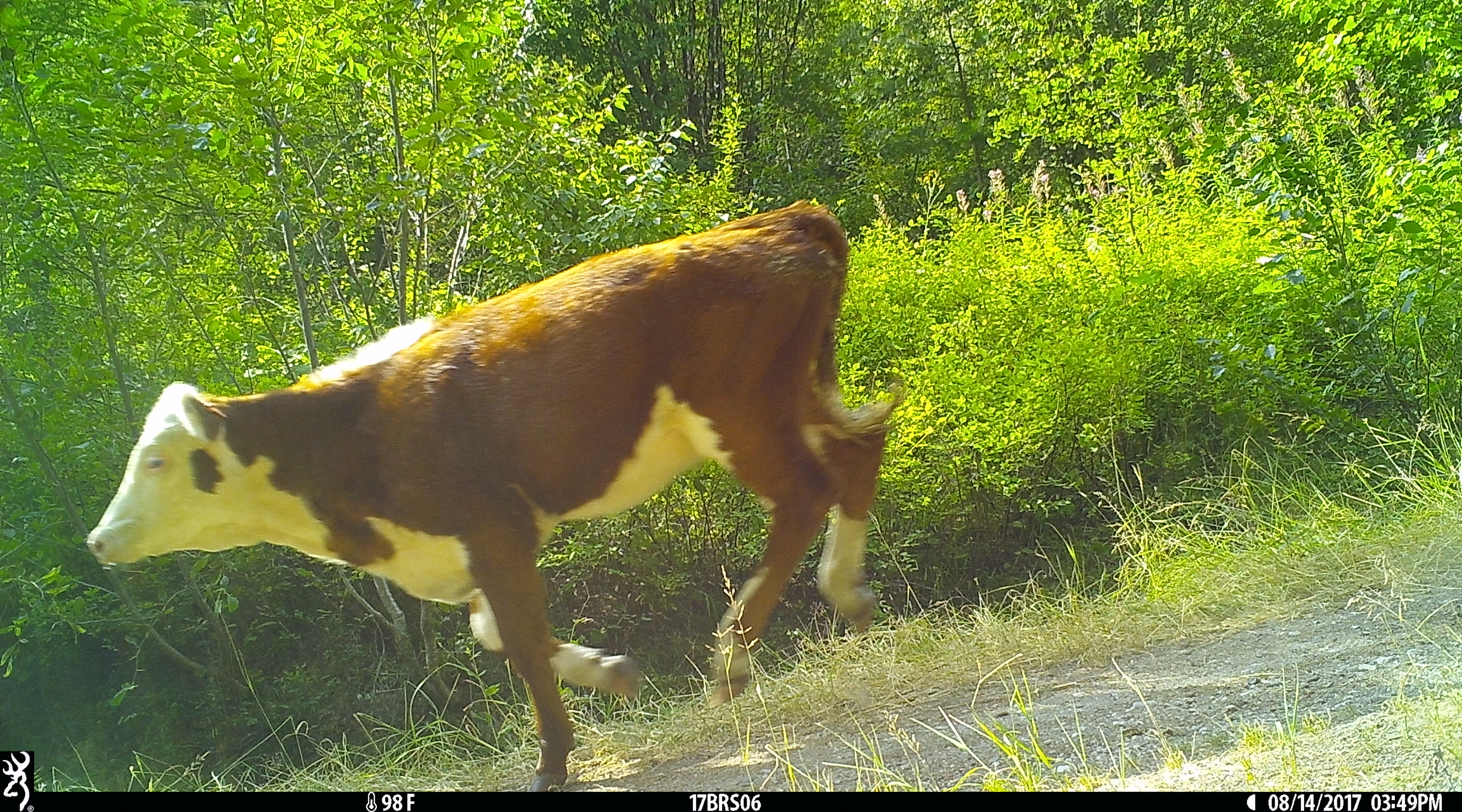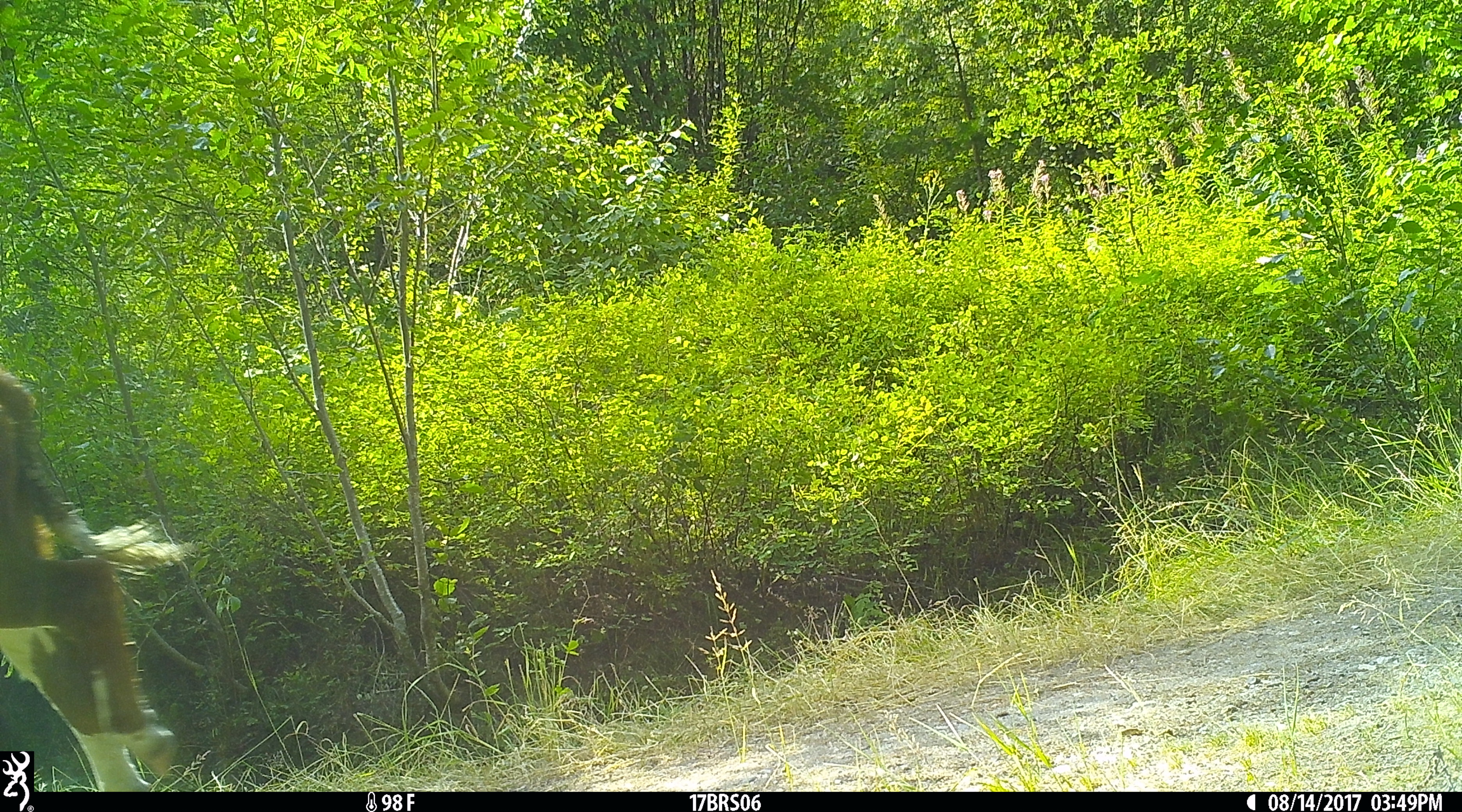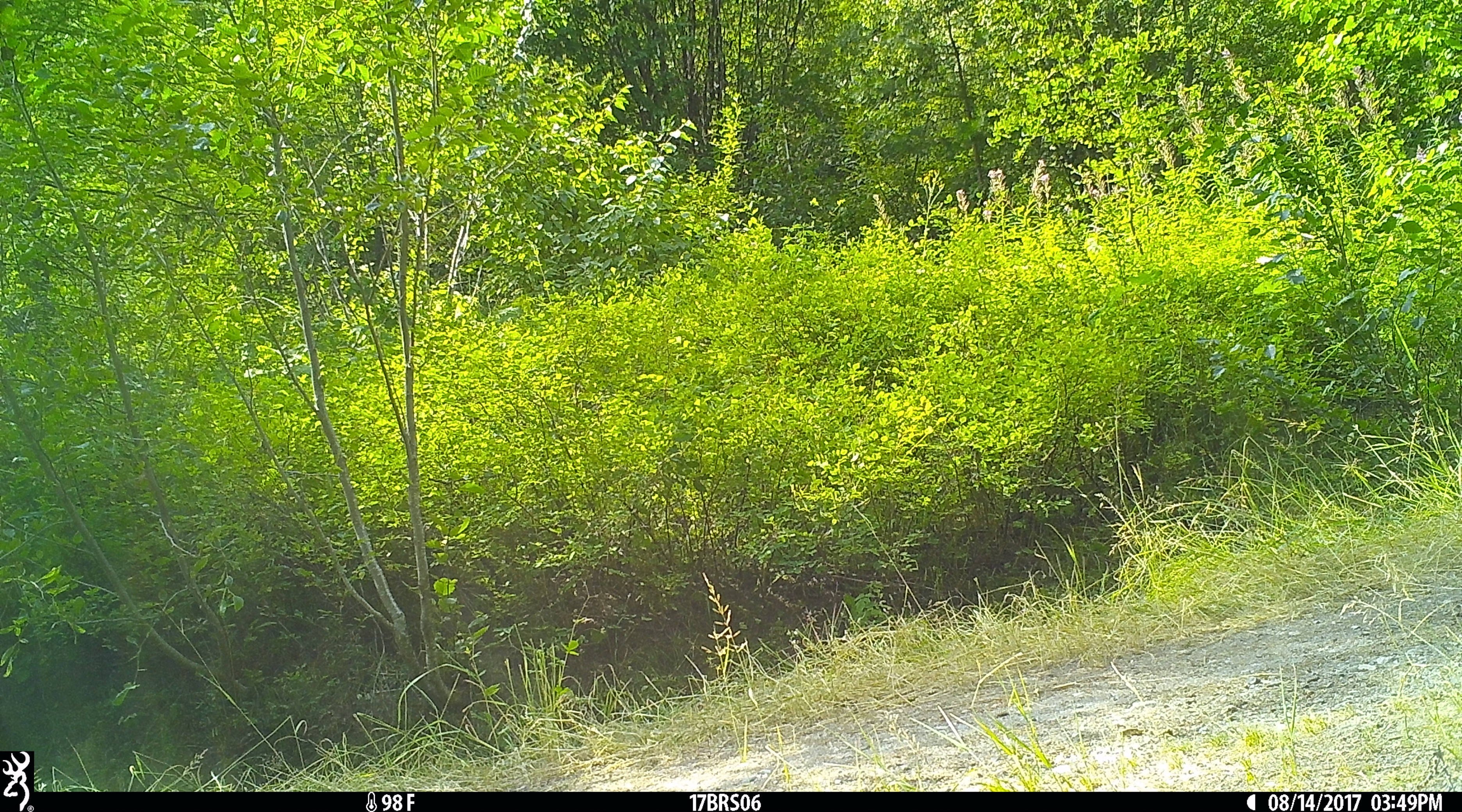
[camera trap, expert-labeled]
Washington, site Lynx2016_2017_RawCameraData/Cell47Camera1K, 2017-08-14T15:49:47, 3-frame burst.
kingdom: Animalia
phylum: Chordata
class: Mammalia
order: Artiodactyla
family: Bovidae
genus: Bos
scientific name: Bos taurus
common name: domestic cattle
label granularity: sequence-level